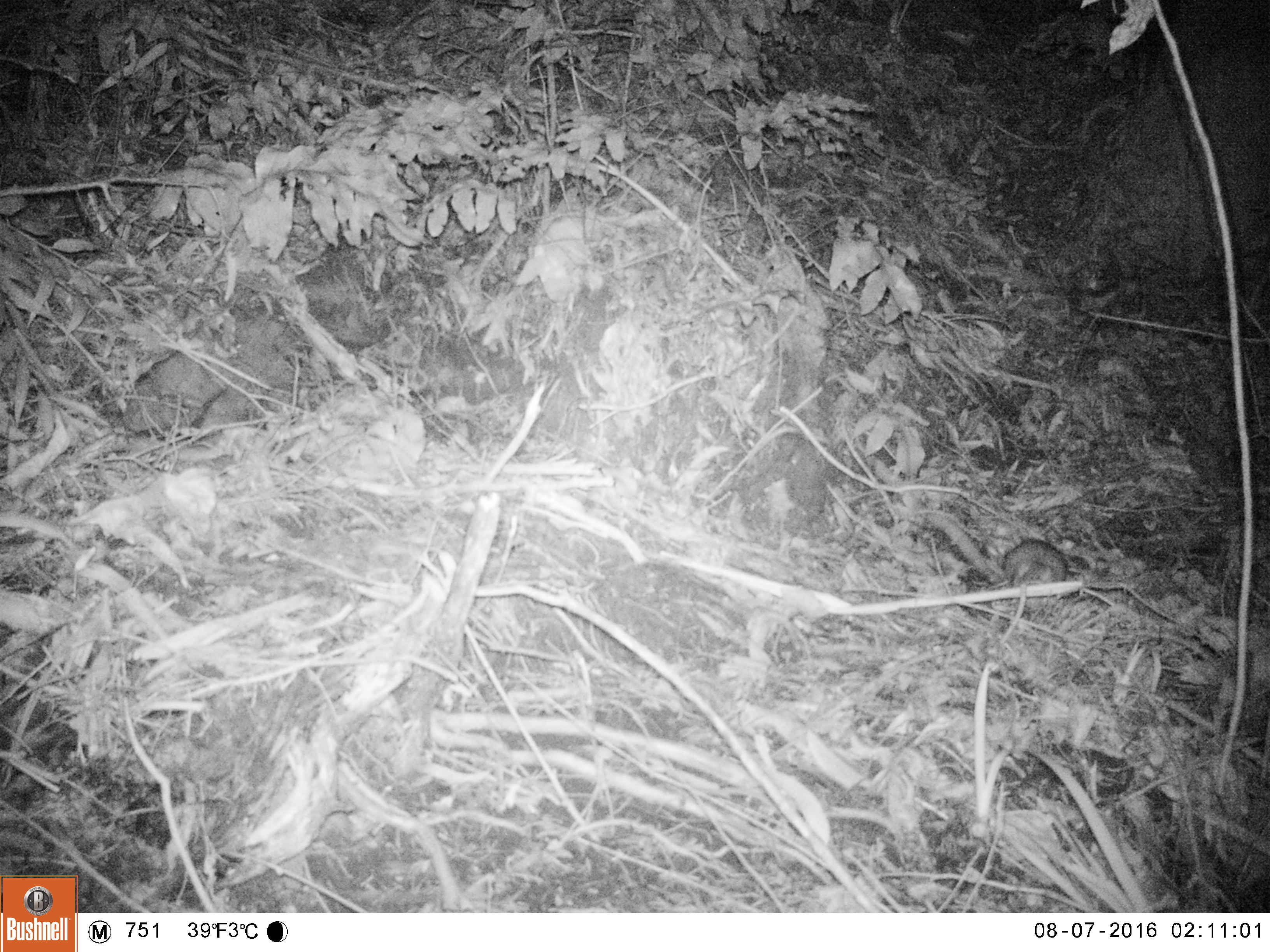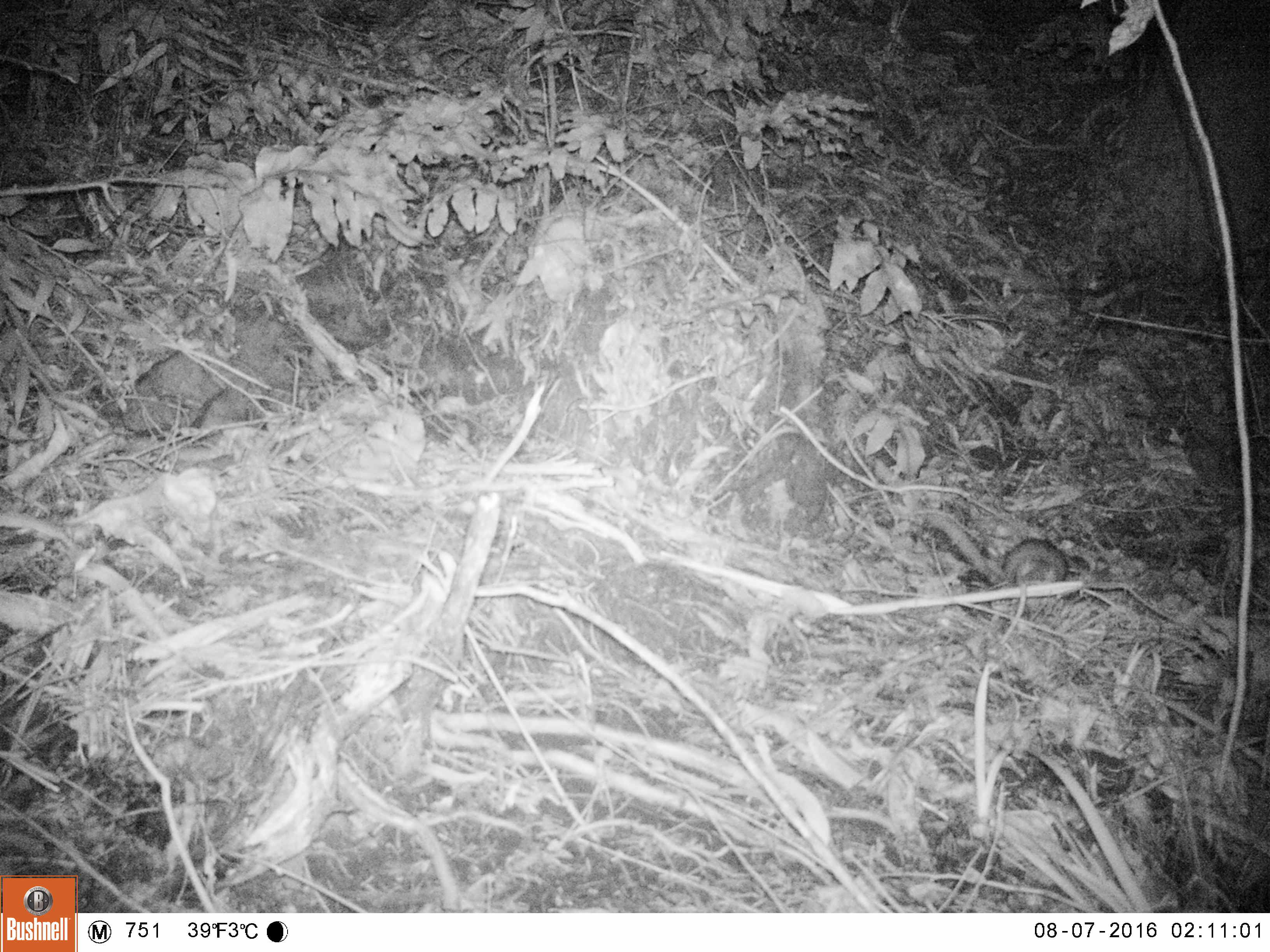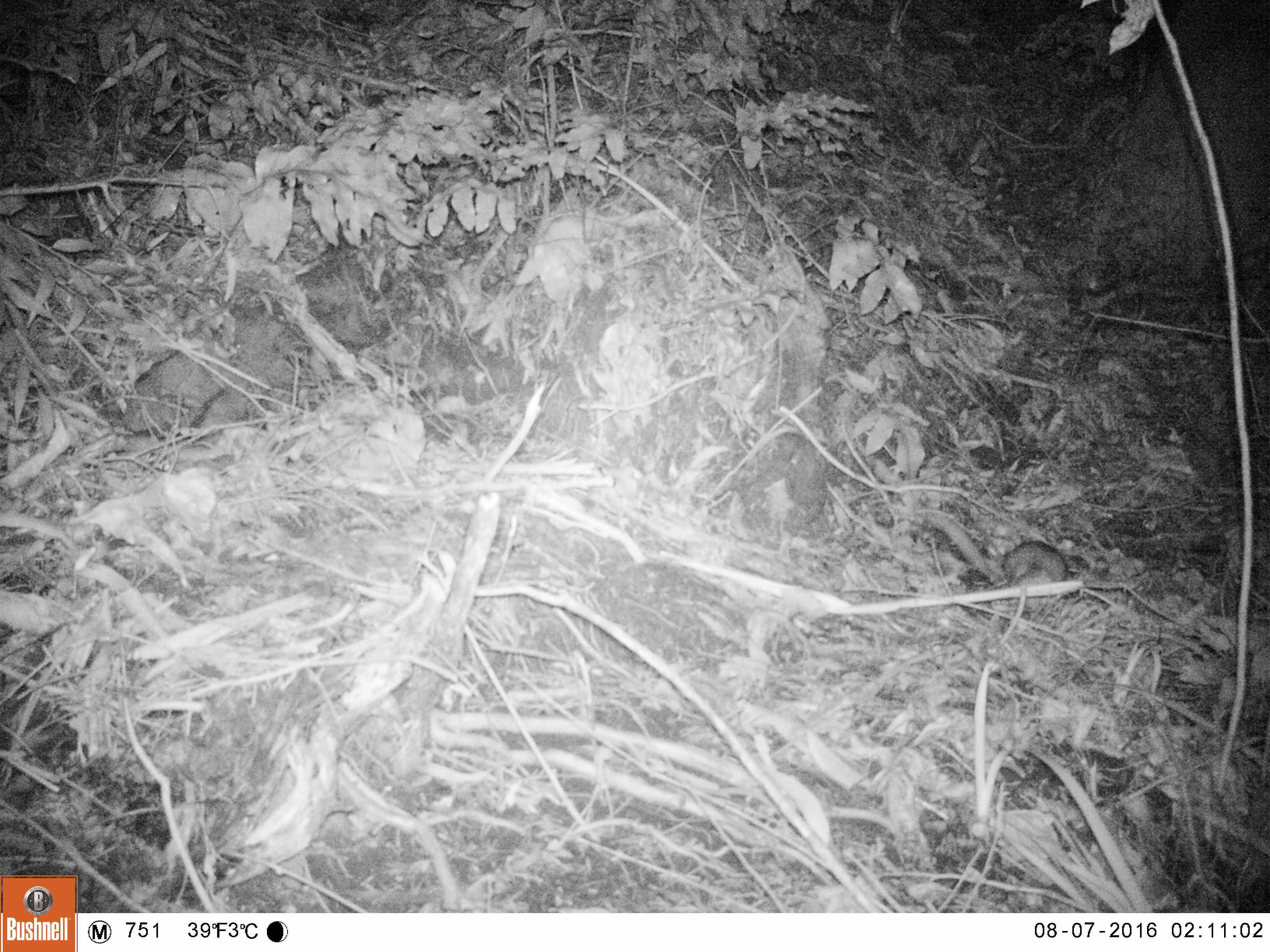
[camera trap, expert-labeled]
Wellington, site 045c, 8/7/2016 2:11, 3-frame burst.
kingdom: Animalia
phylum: Chordata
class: Mammalia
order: Rodentia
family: Muridae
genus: Rattus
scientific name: Rattus norvegicus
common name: norway rat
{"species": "norway rat (Rattus norvegicus)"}